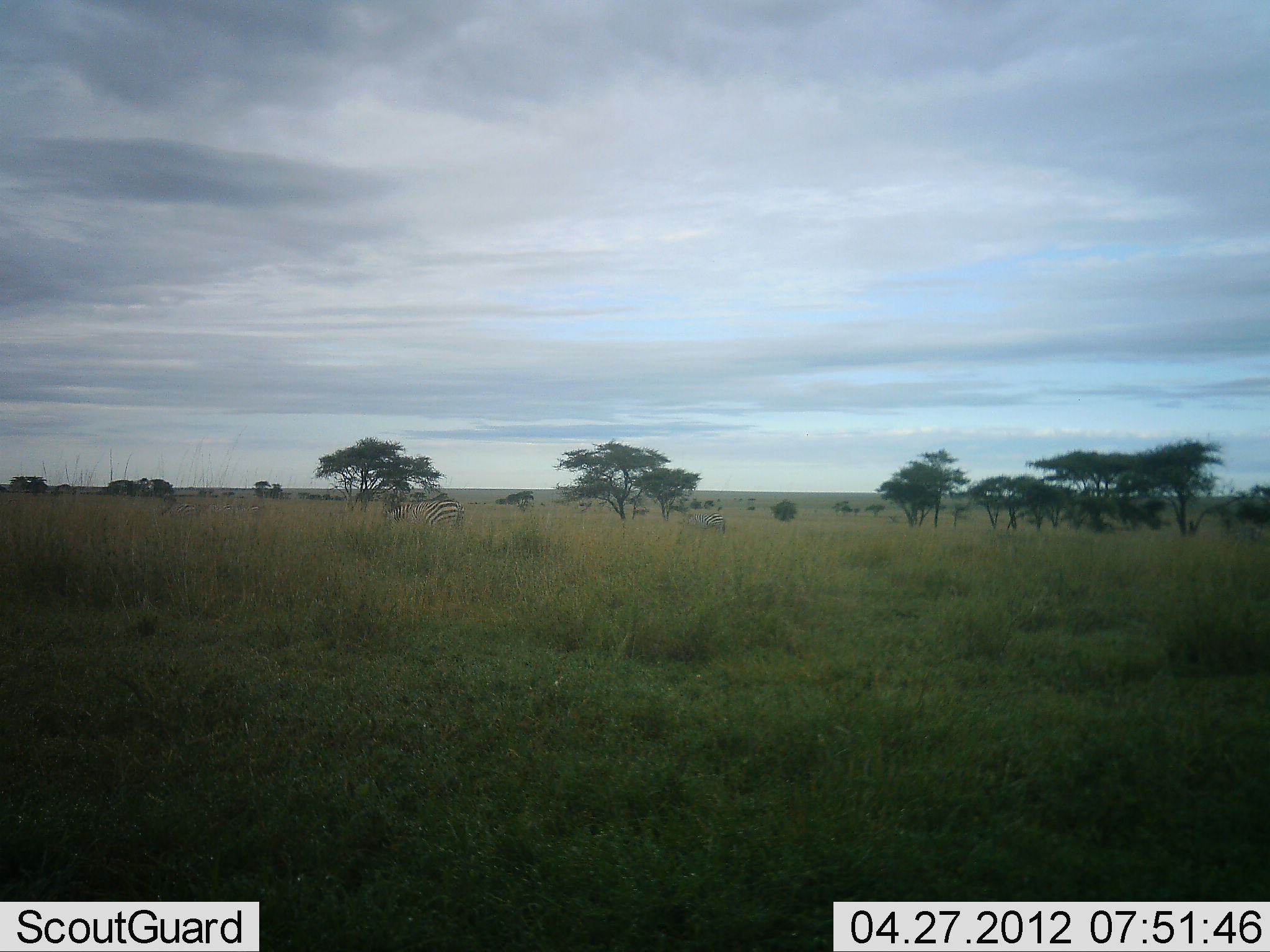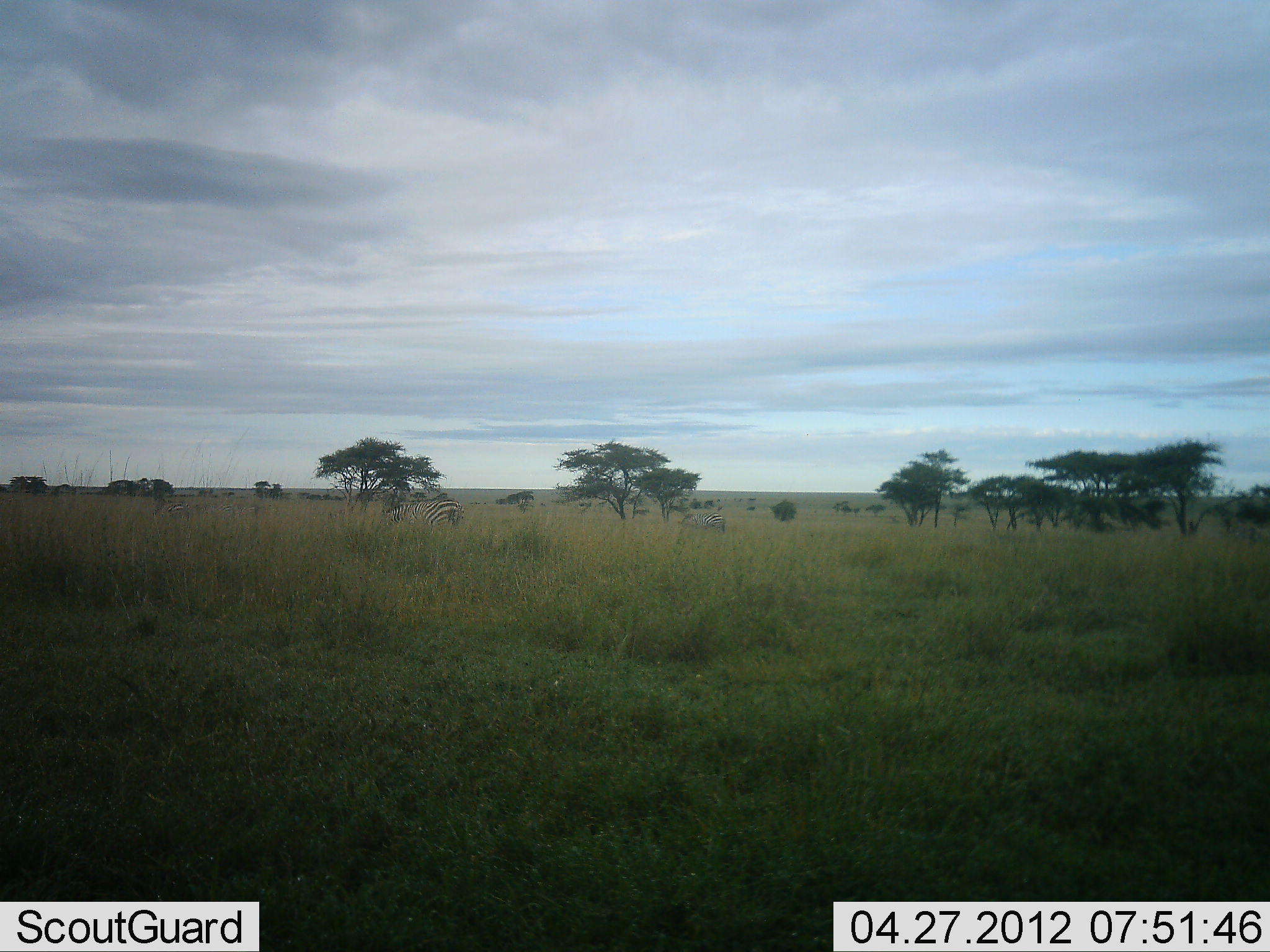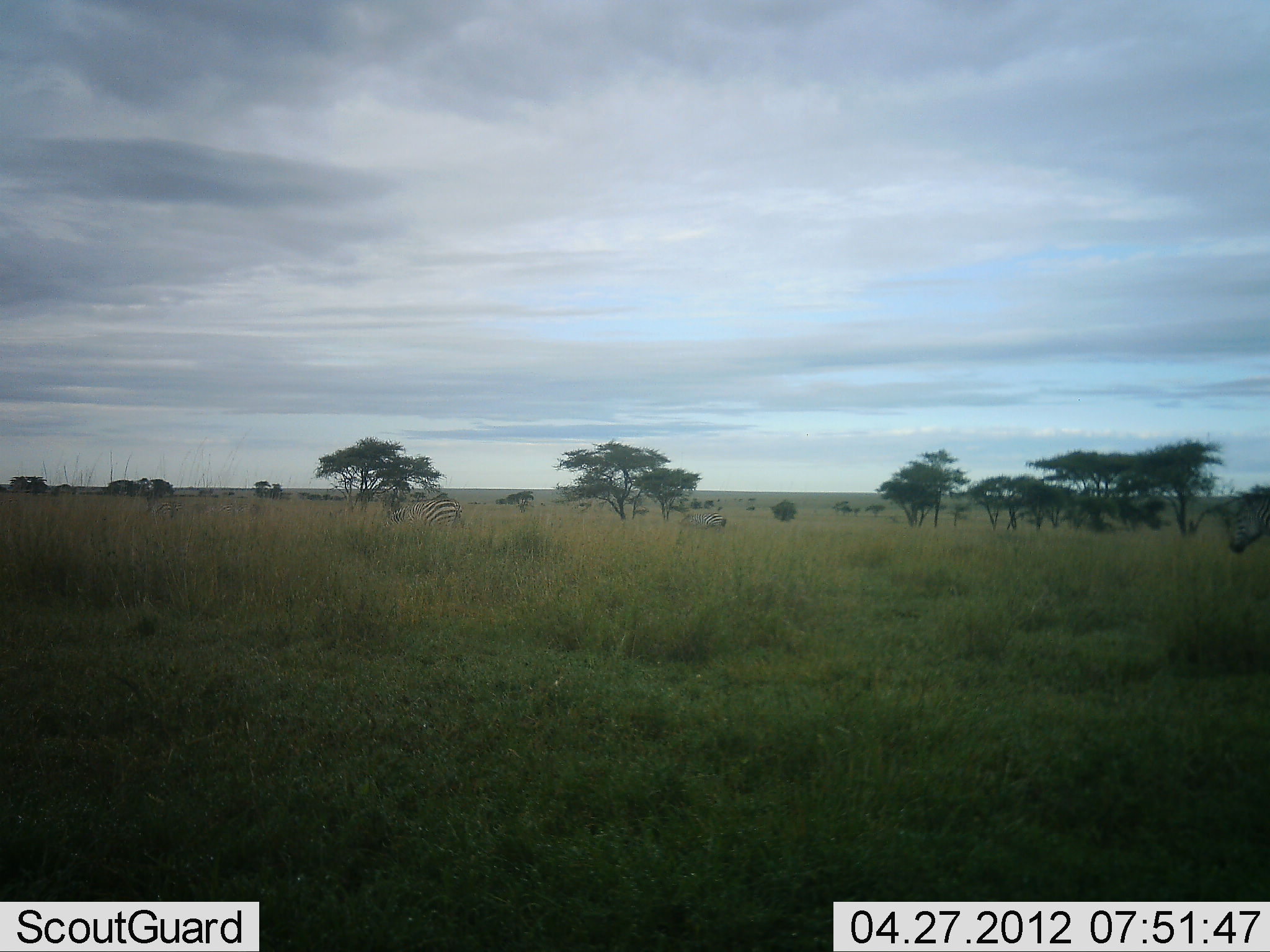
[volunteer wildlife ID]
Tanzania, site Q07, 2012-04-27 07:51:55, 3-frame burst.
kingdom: Animalia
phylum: Chordata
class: Mammalia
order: Perissodactyla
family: Equidae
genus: Equus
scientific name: Equus quagga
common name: plains zebra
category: zebra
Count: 2.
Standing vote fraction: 50%.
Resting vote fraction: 0%.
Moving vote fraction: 29%.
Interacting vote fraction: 0%.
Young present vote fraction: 0%.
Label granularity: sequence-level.